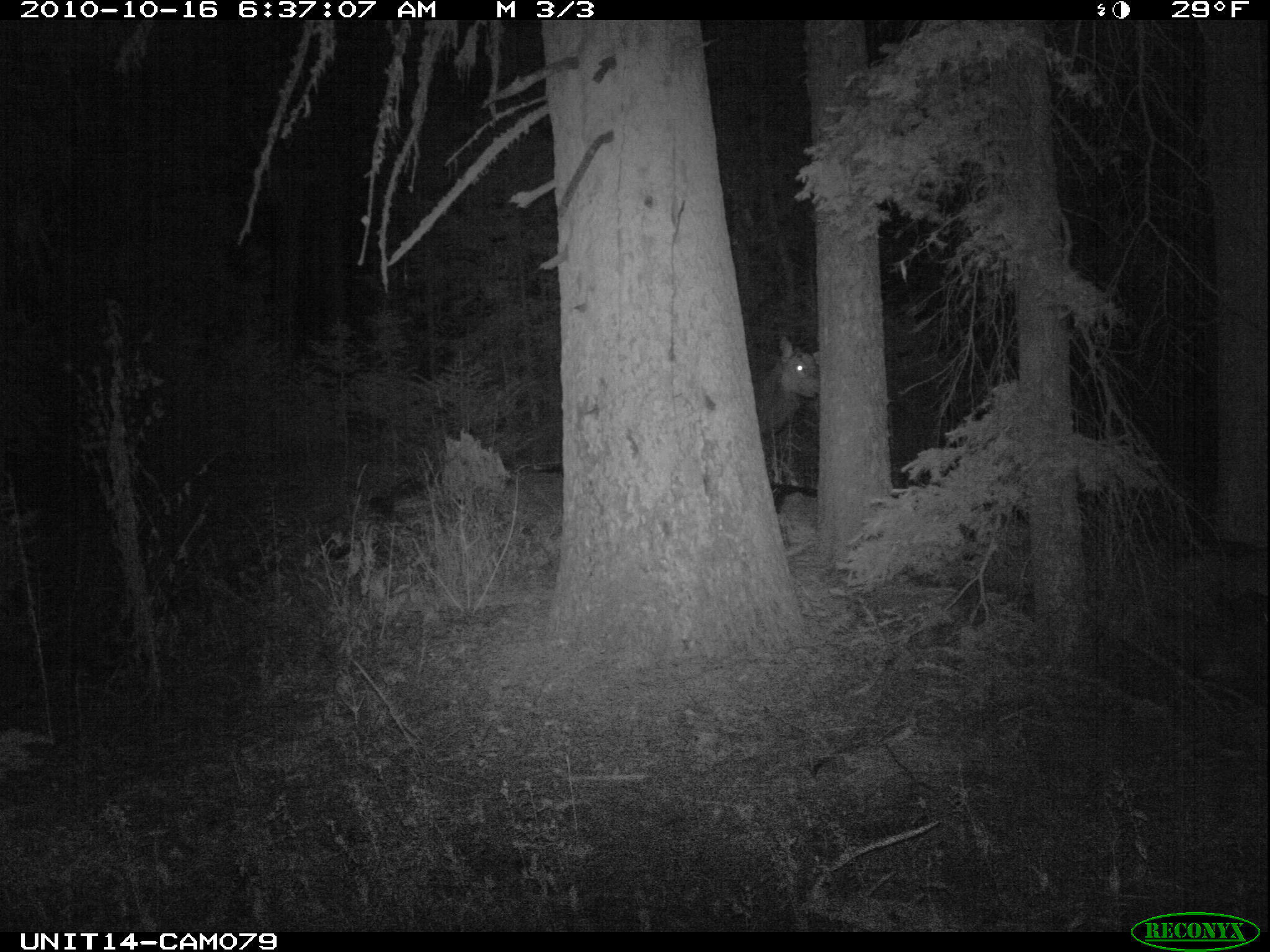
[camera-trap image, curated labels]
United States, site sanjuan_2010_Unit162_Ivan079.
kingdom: Animalia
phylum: Chordata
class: Mammalia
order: Artiodactyla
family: Cervidae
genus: Cervus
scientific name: Cervus elaphus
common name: red deer